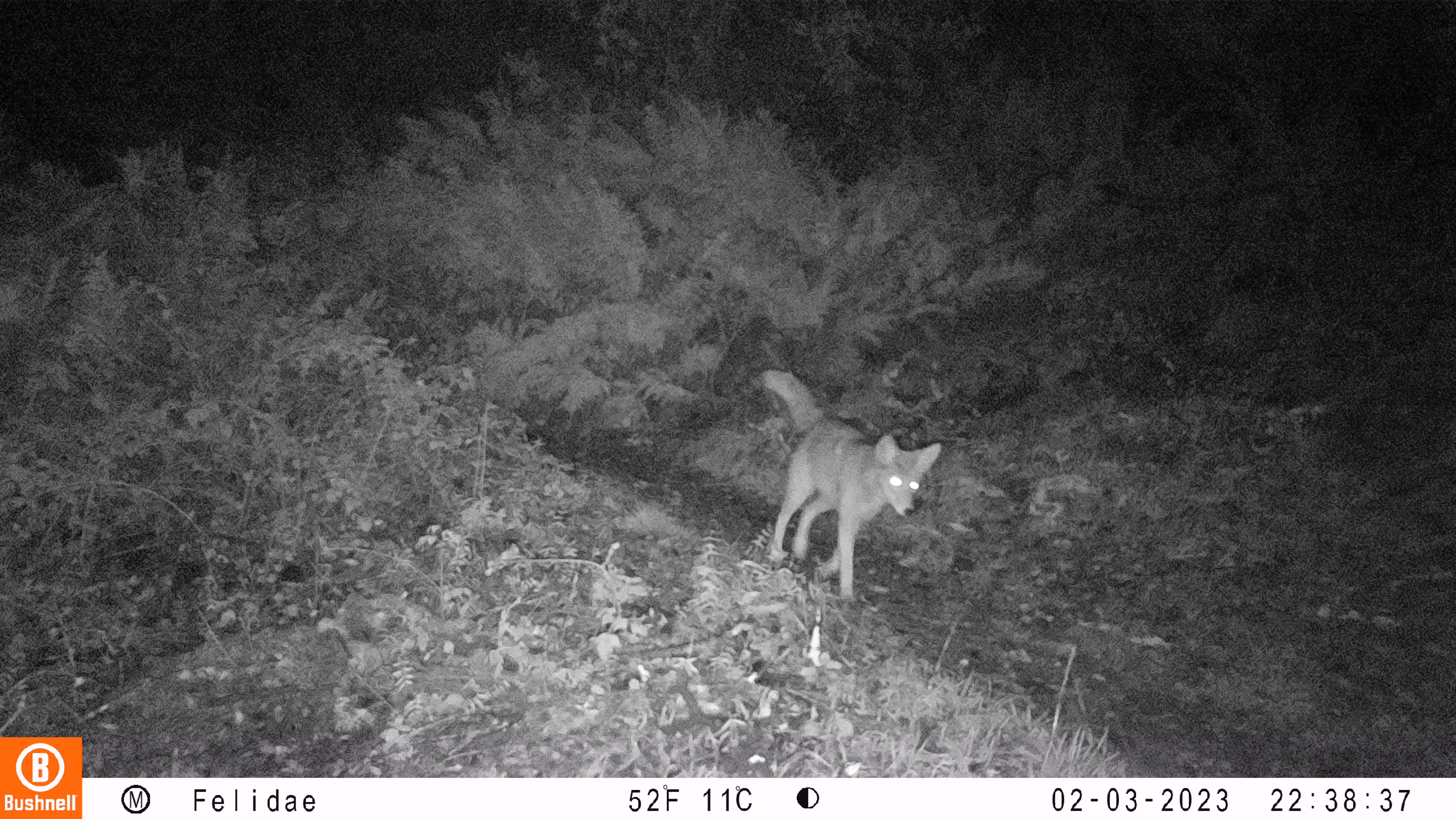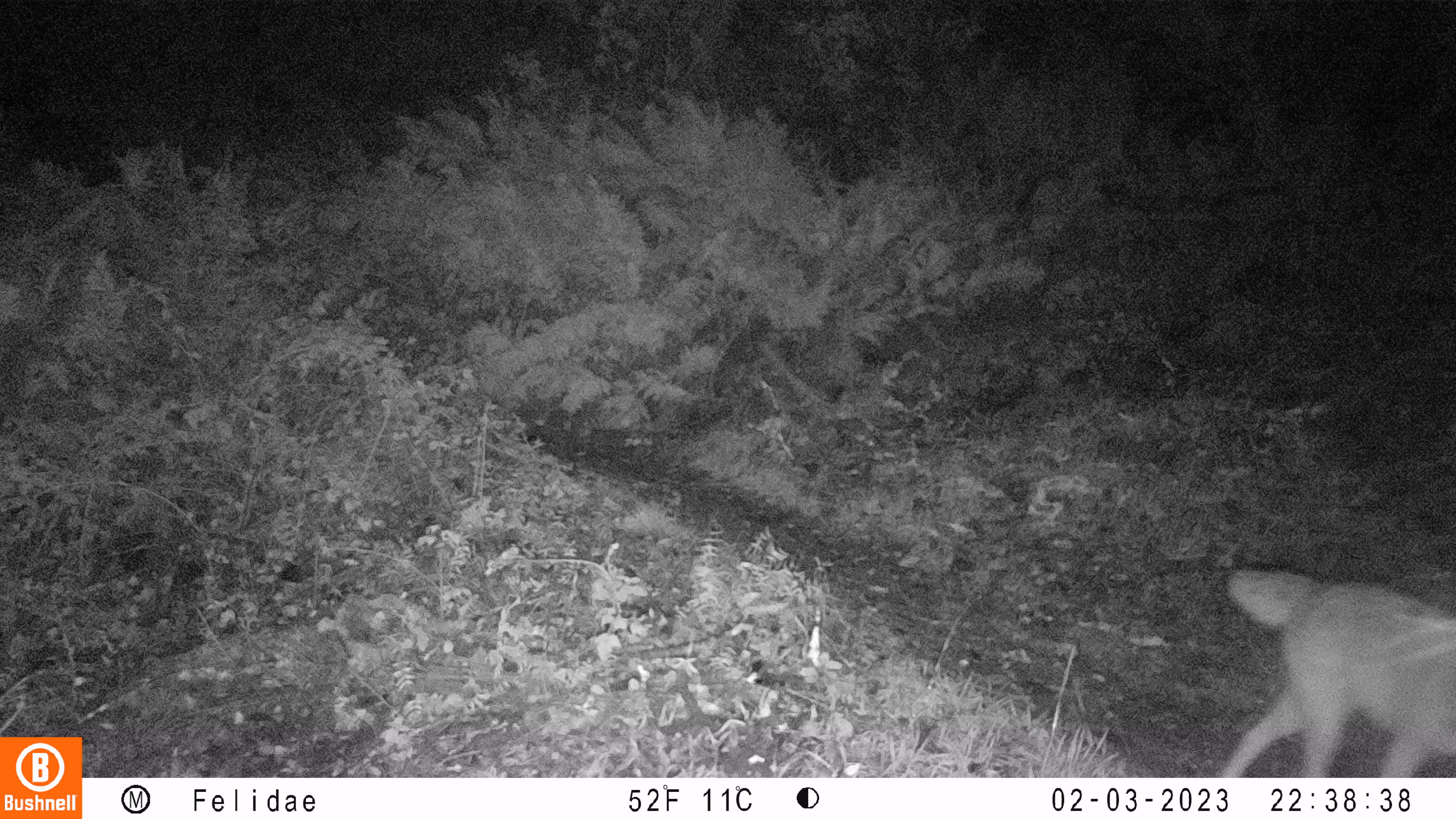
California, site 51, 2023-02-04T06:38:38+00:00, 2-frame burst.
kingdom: Animalia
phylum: Chordata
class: Mammalia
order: Carnivora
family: Canidae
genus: Canis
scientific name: Canis latrans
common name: coyote